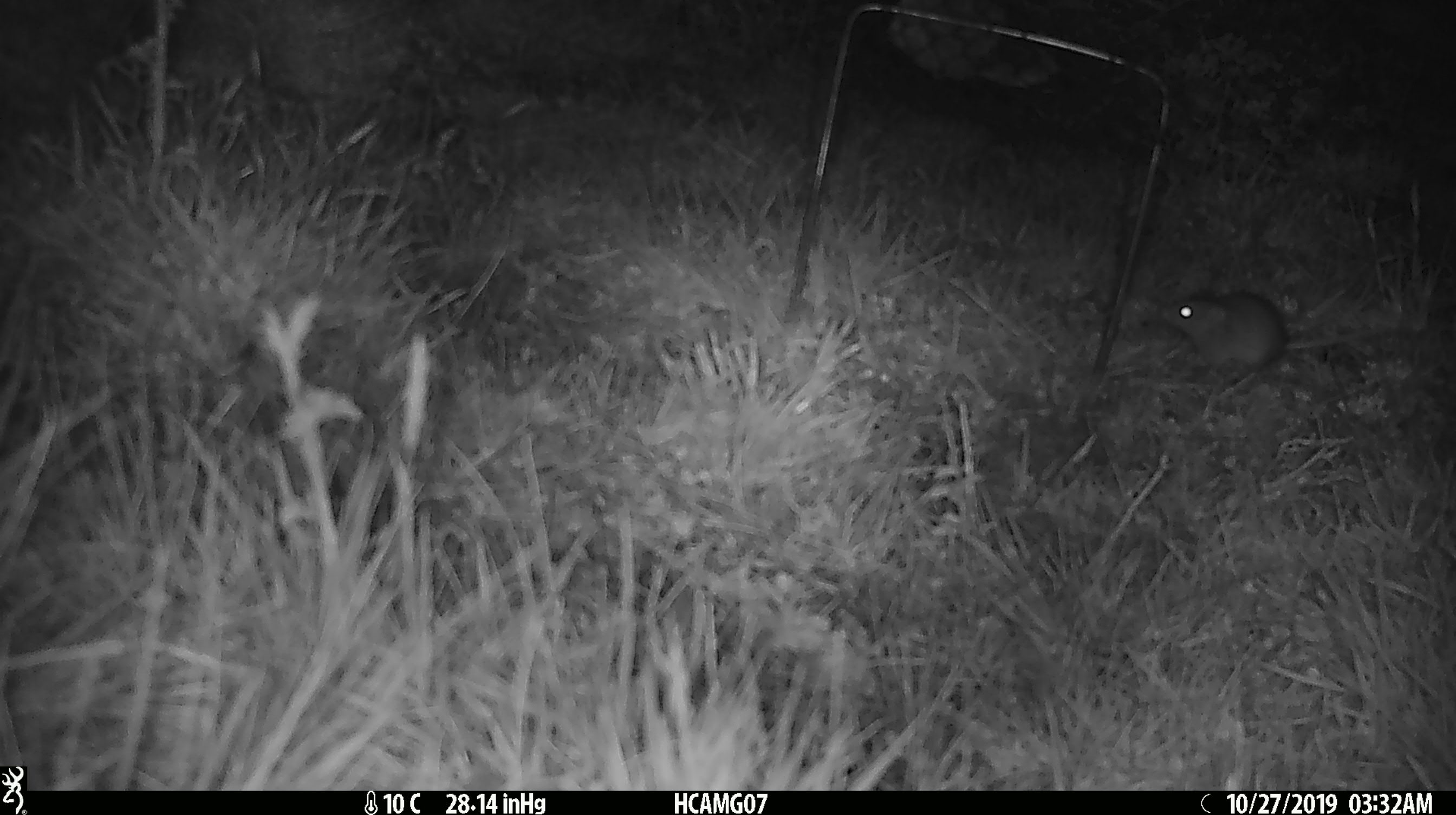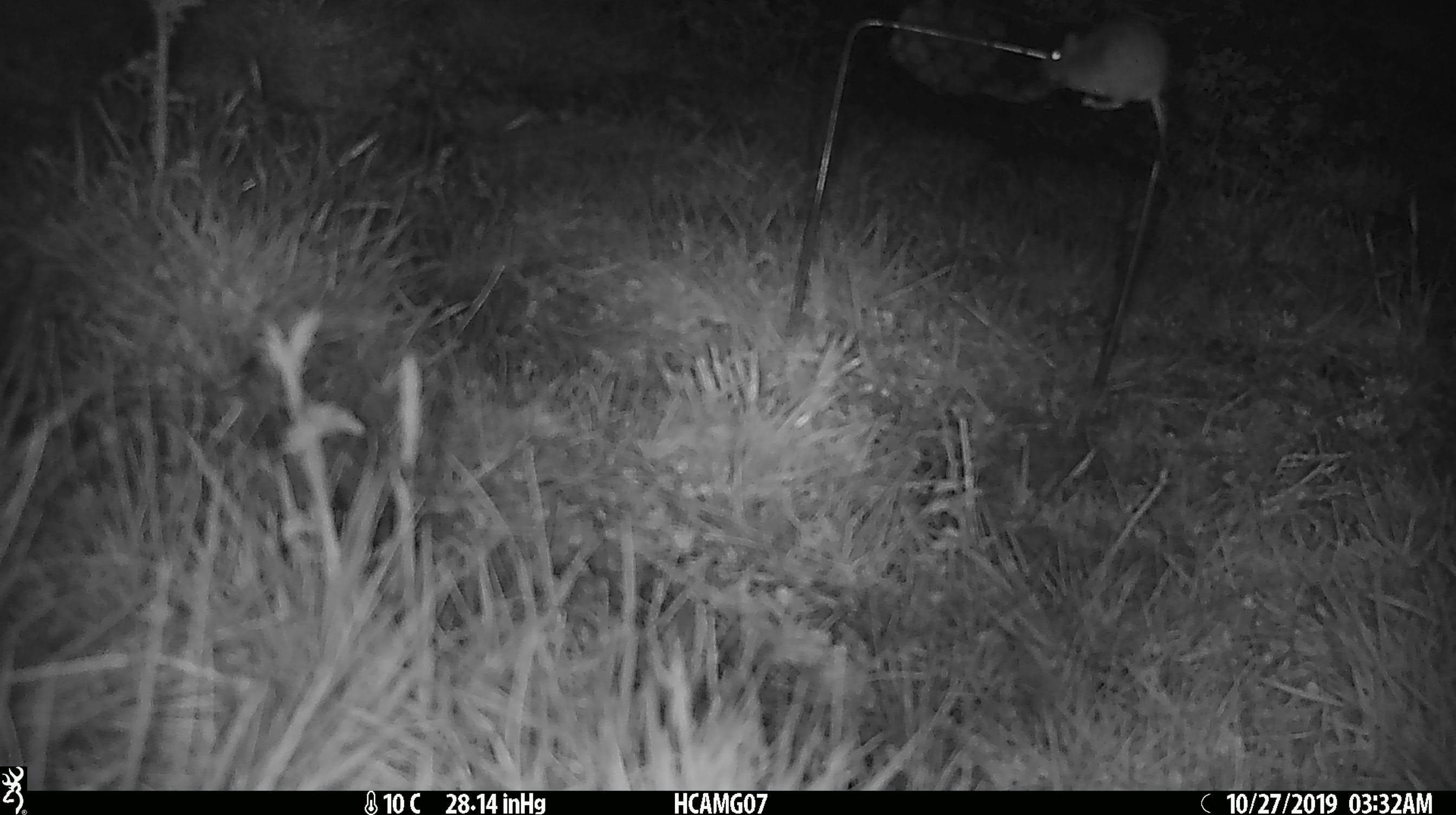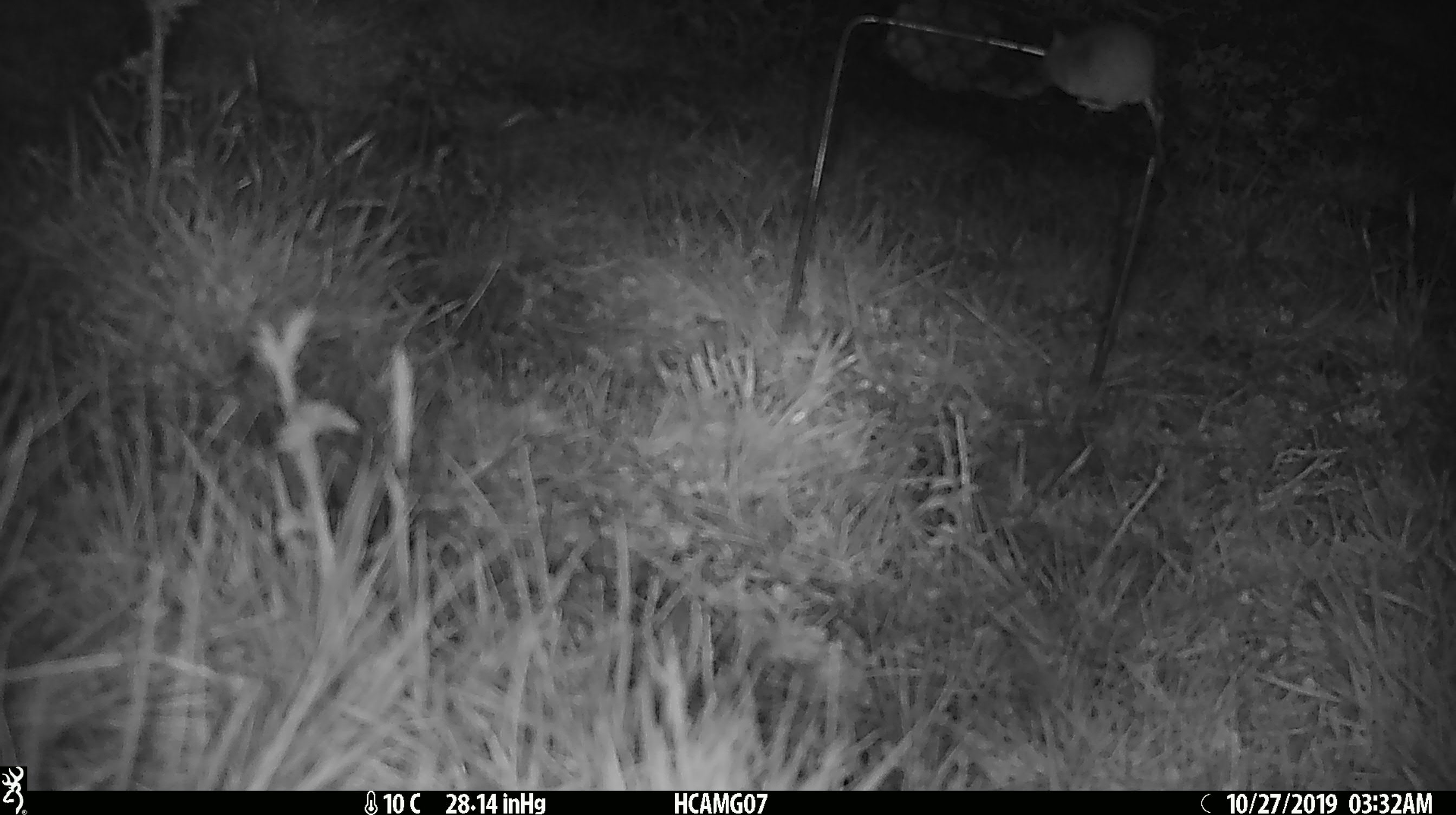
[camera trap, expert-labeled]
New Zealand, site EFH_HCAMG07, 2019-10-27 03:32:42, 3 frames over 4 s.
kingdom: Animalia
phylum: Chordata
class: Mammalia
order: Rodentia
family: Muridae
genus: Mus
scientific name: Mus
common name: mouse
Mouse (Mus).